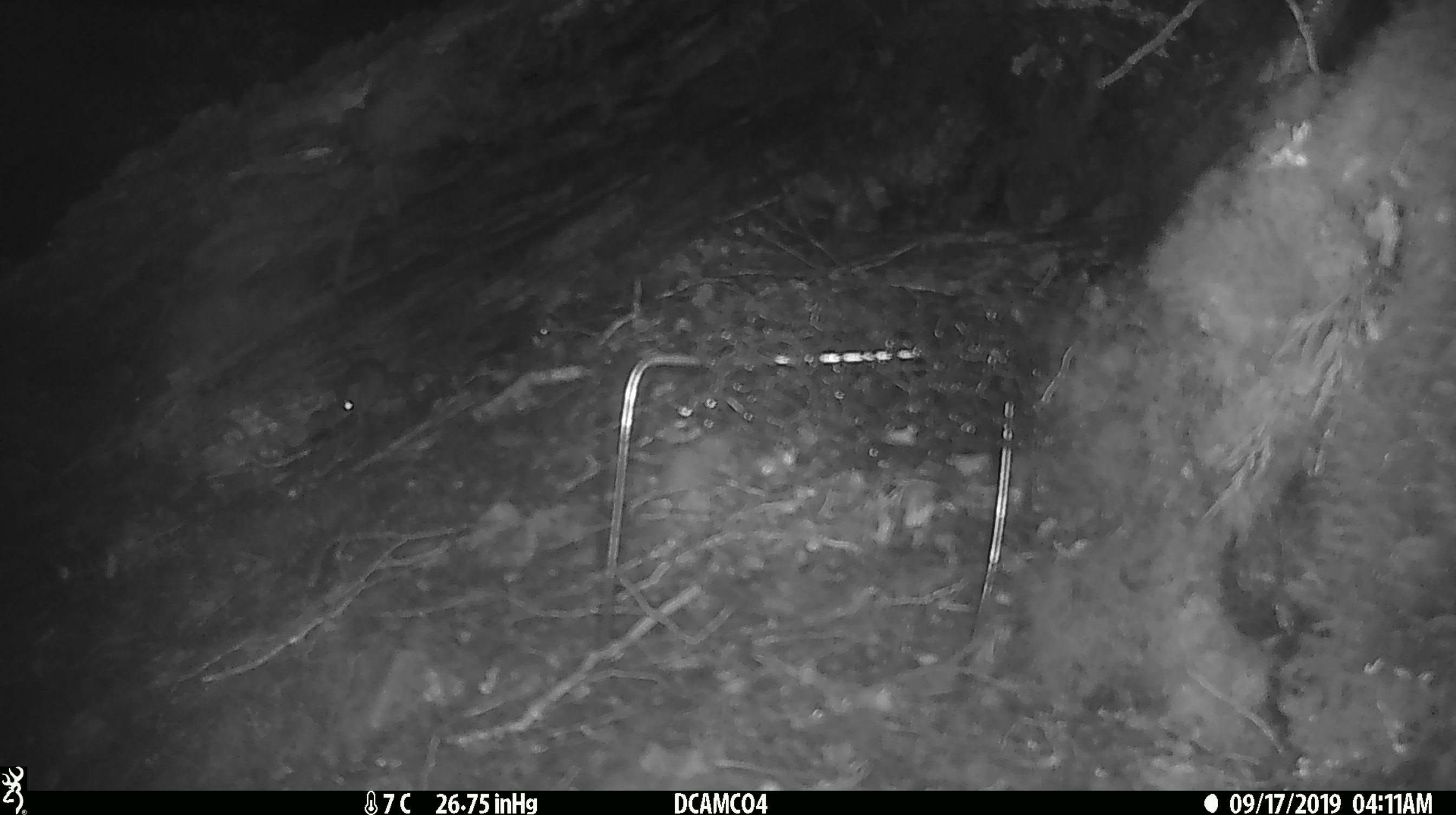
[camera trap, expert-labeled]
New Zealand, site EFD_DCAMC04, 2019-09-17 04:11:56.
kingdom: Animalia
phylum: Chordata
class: Mammalia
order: Rodentia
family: Muridae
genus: Mus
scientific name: Mus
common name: mouse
Mouse (Mus).